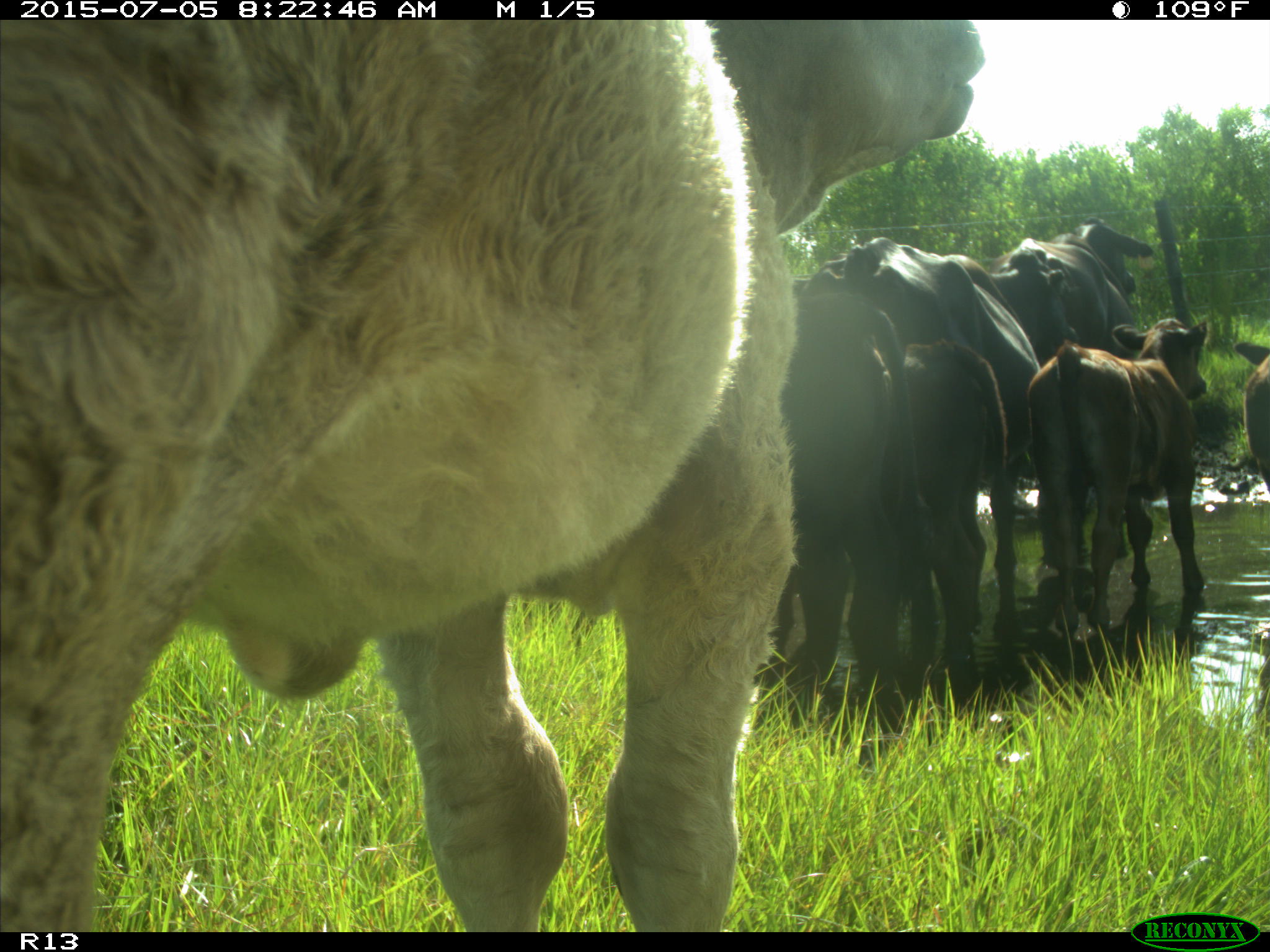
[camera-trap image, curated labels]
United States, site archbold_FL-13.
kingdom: Animalia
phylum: Chordata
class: Mammalia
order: Artiodactyla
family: Bovidae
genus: Bos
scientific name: Bos taurus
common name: domestic cow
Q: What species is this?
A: Bos taurus (domestic cow).